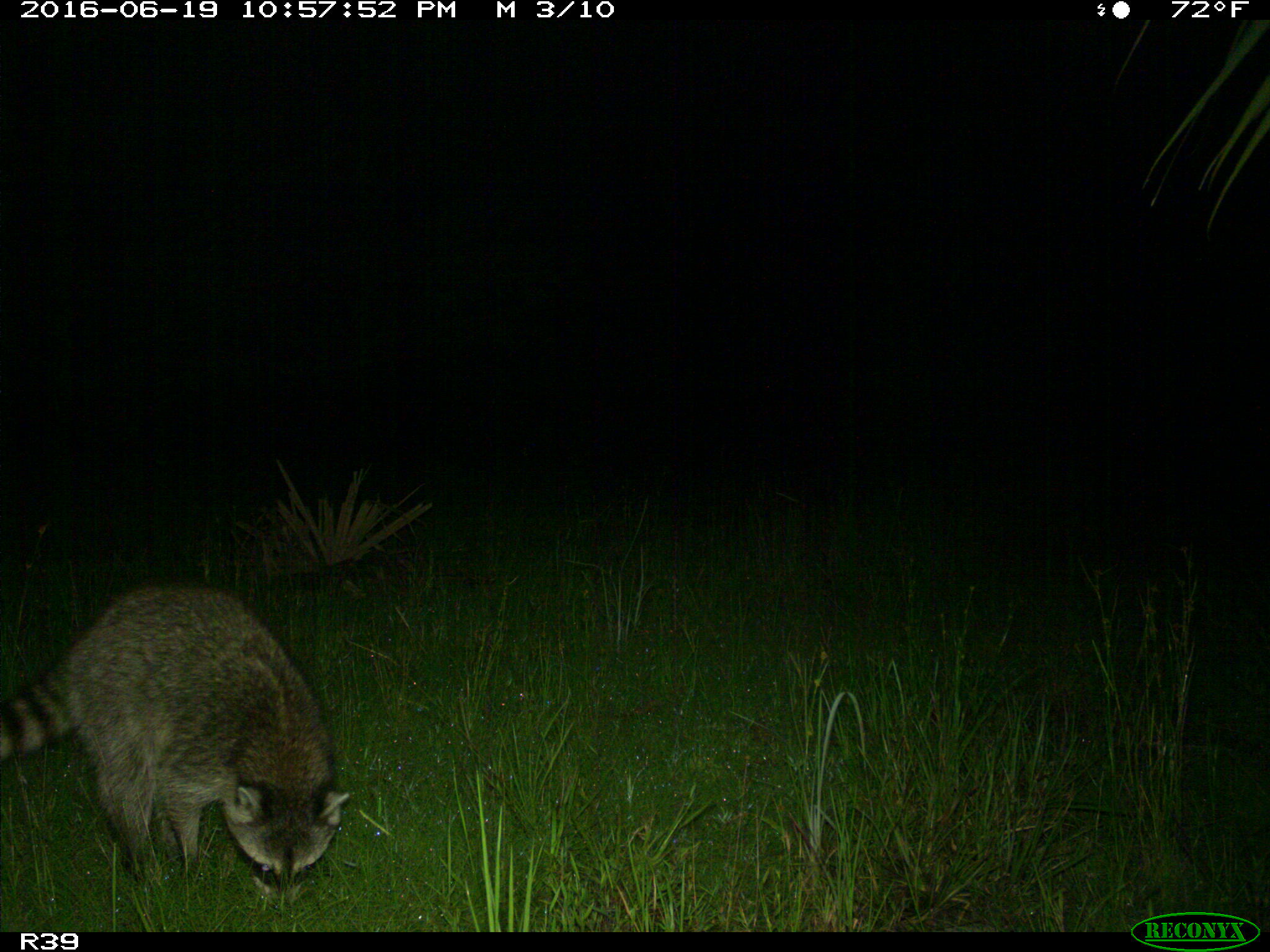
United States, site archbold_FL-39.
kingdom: Animalia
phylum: Chordata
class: Mammalia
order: Carnivora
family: Procyonidae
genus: Procyon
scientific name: Procyon lotor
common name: common raccoon